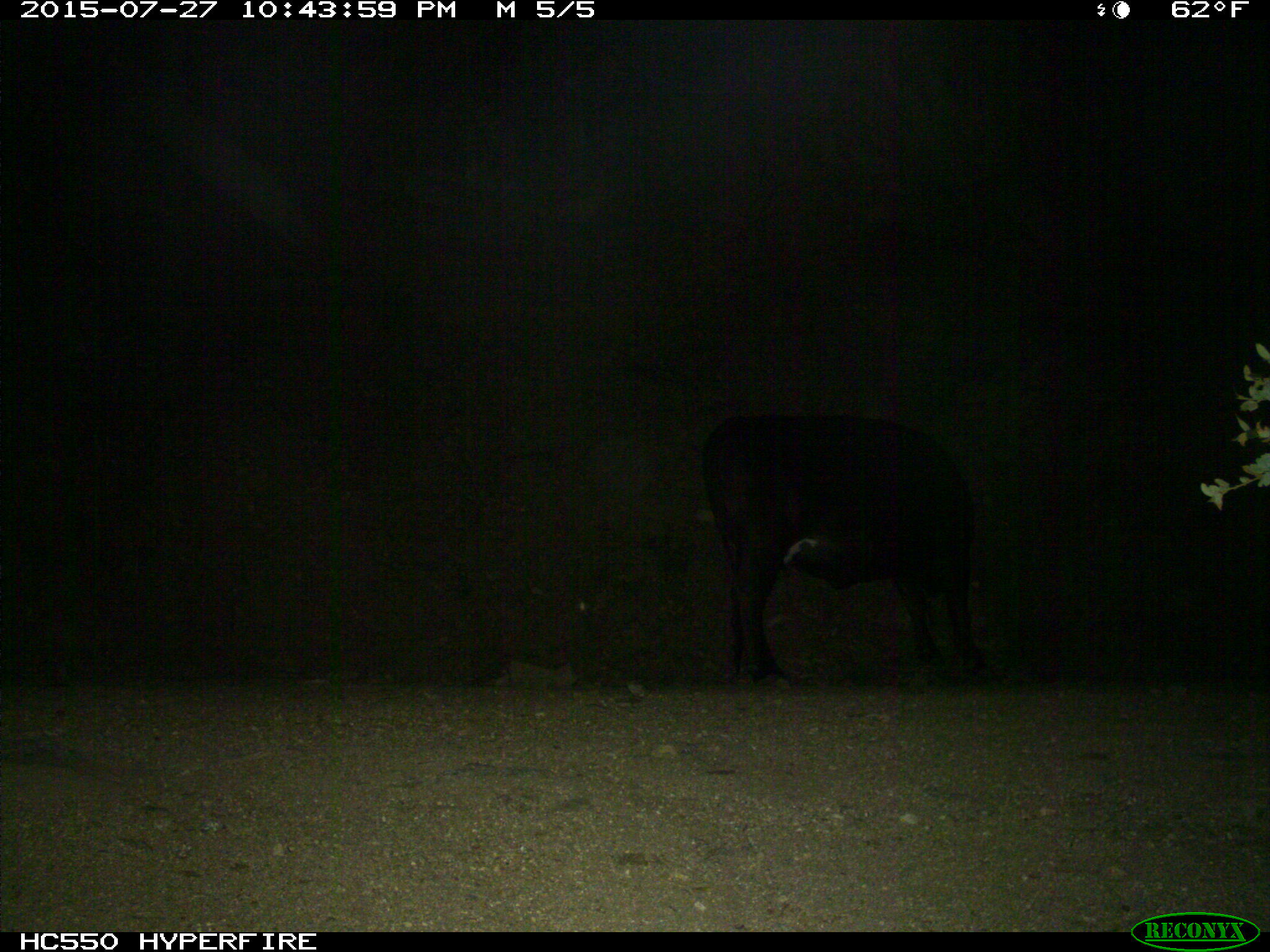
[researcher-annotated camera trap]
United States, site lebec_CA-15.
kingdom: Animalia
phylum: Chordata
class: Mammalia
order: Artiodactyla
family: Bovidae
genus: Bos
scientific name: Bos taurus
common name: domestic cow